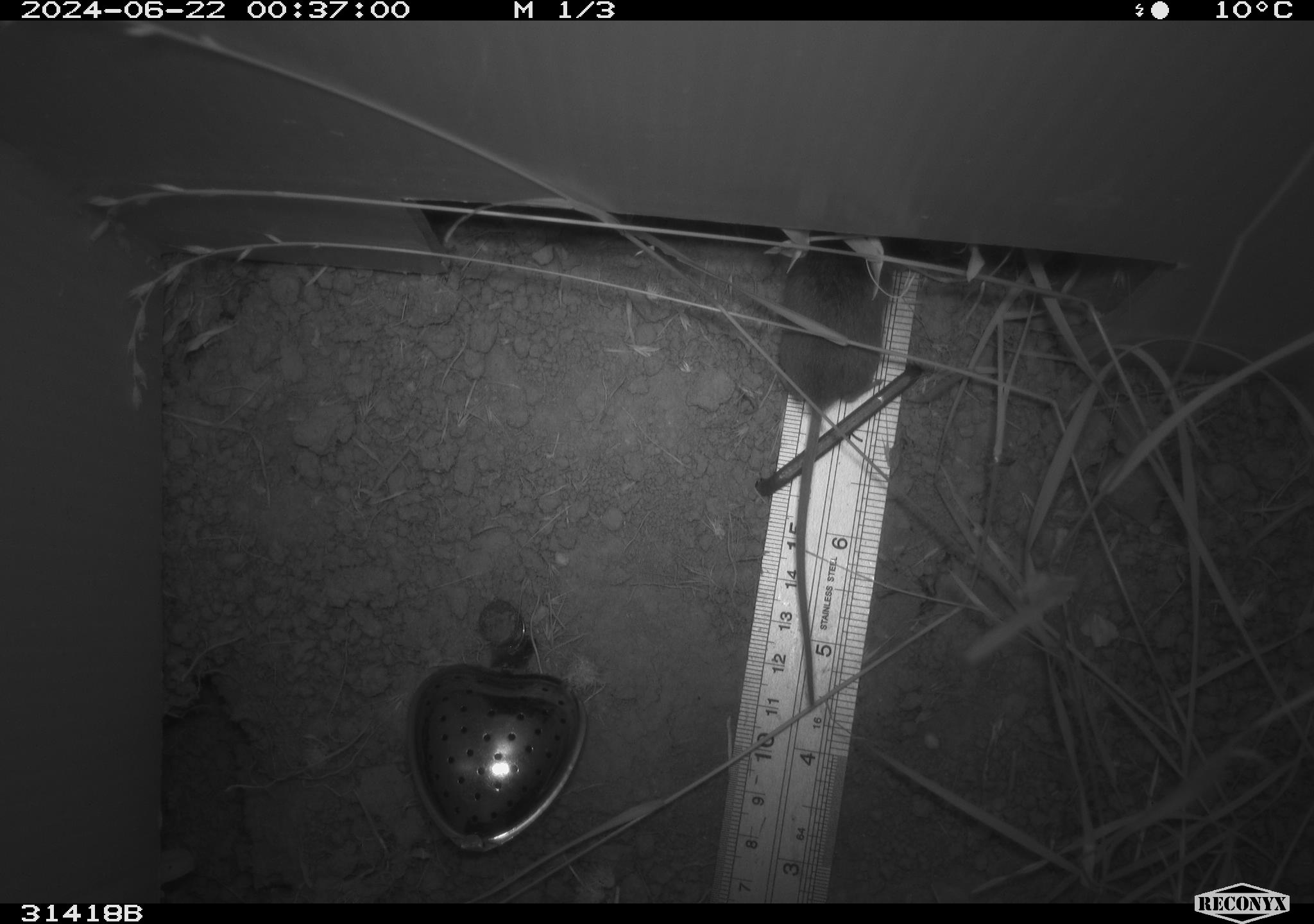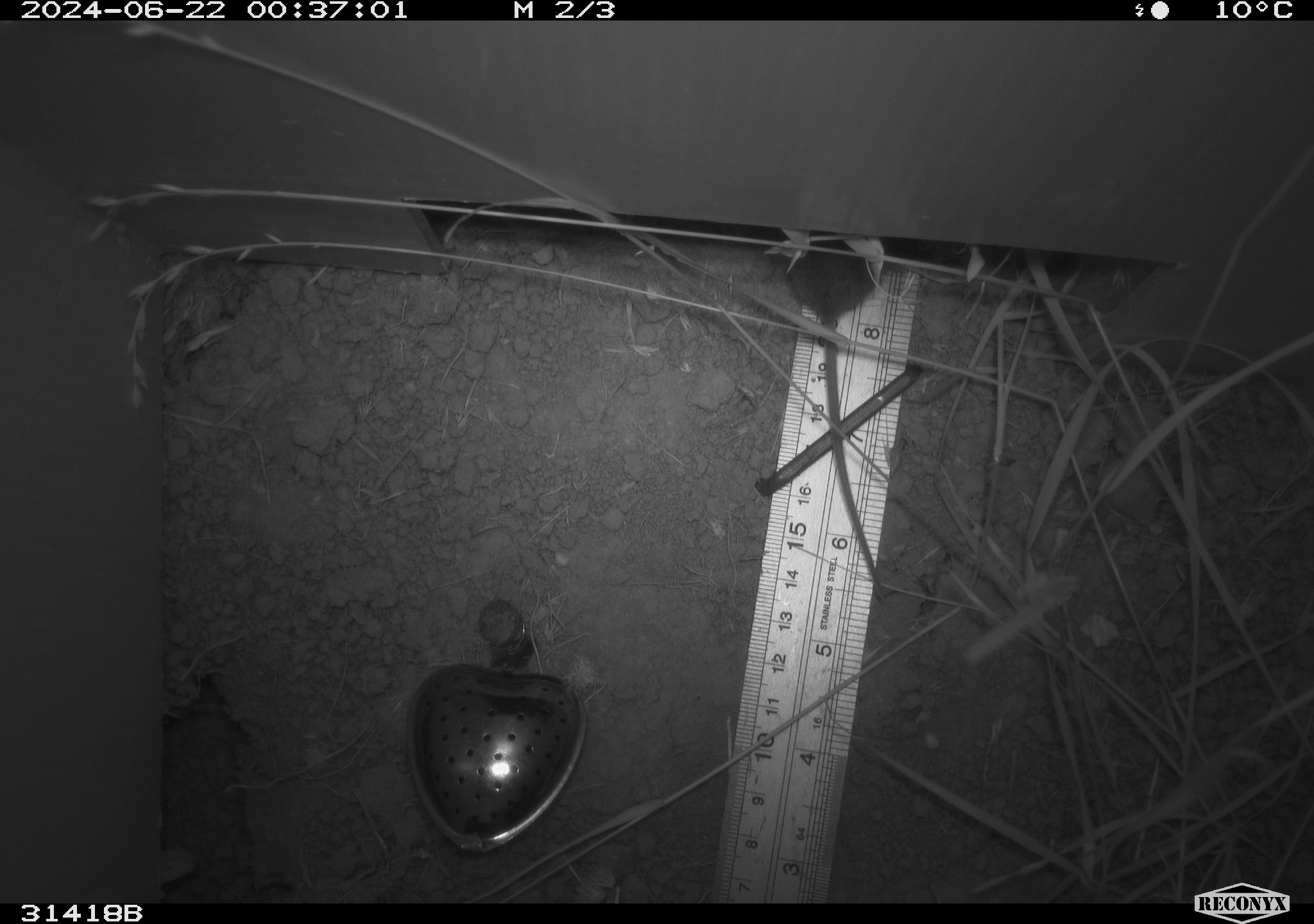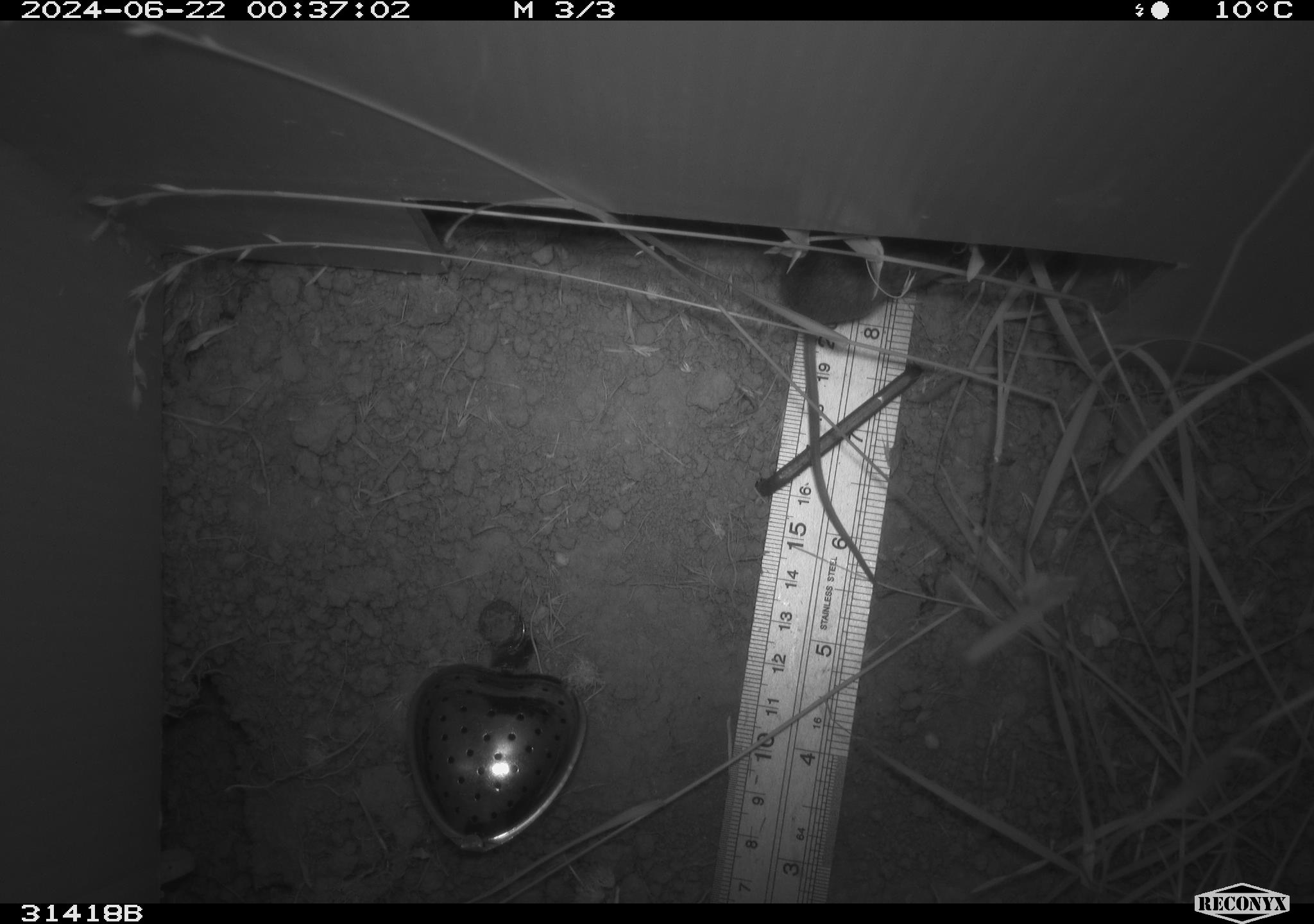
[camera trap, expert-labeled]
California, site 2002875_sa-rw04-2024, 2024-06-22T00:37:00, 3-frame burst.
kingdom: Animalia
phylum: Chordata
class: Mammalia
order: Rodentia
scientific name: Rodentia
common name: mouse species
Mouse species (Rodentia).